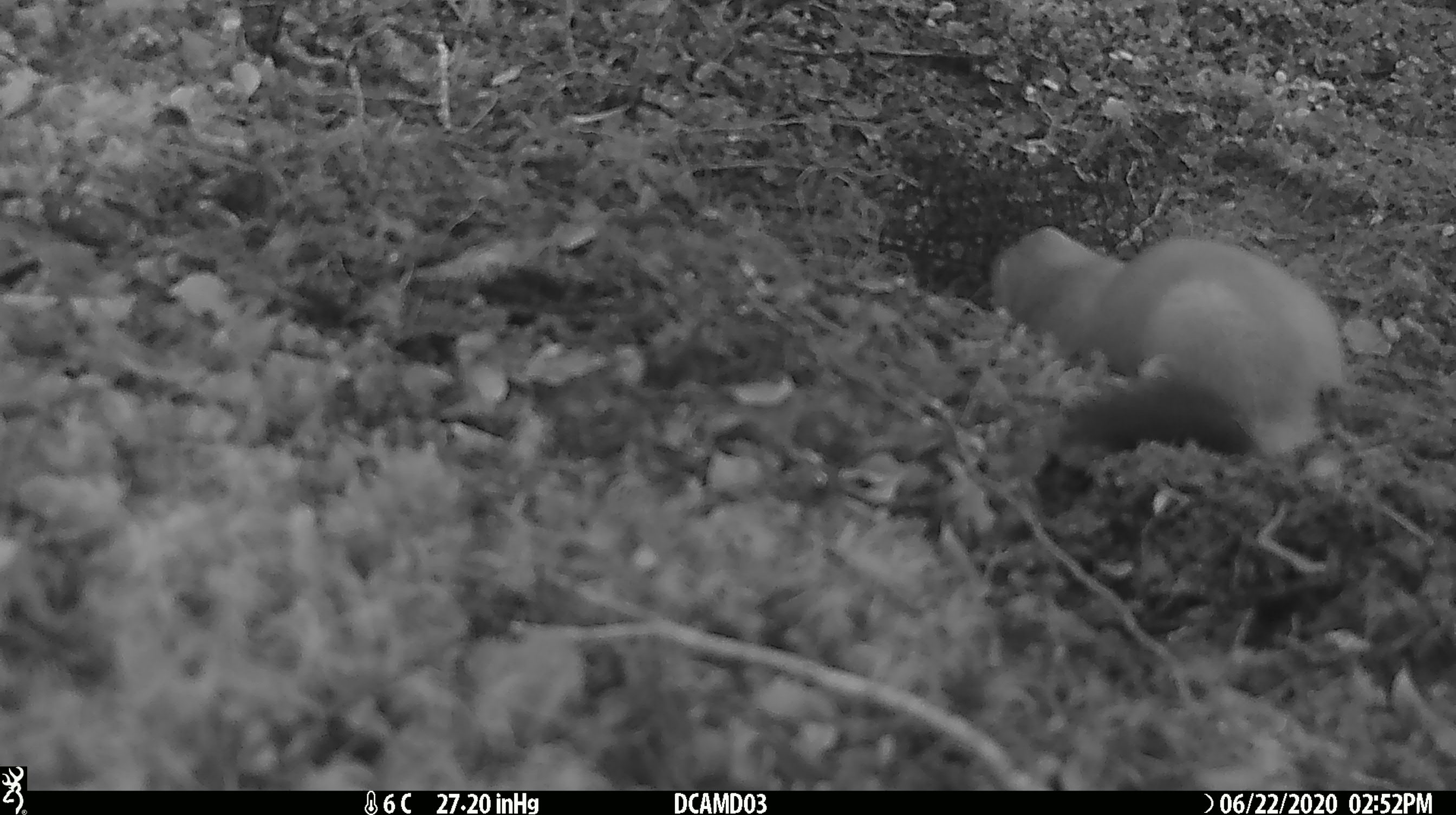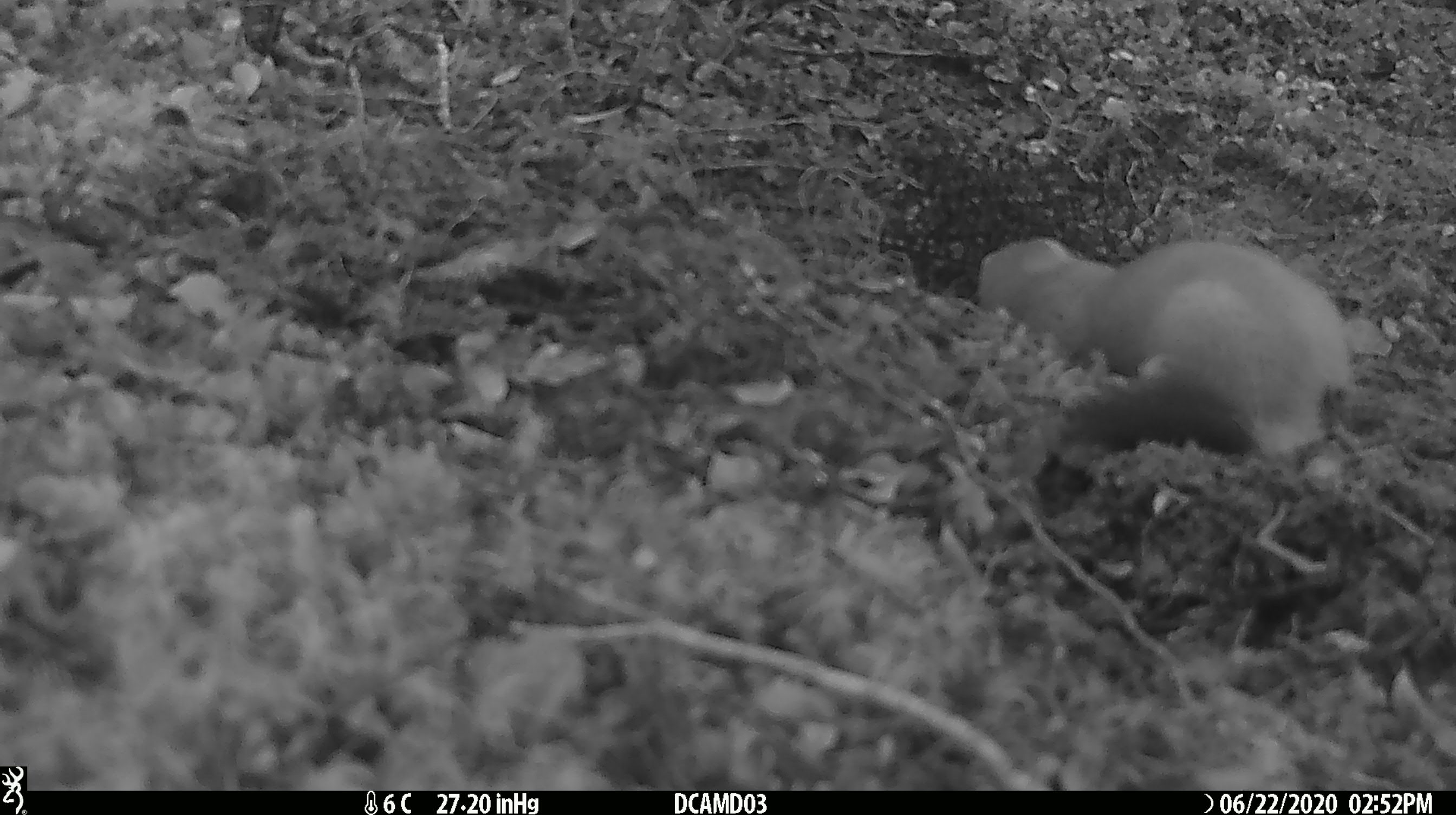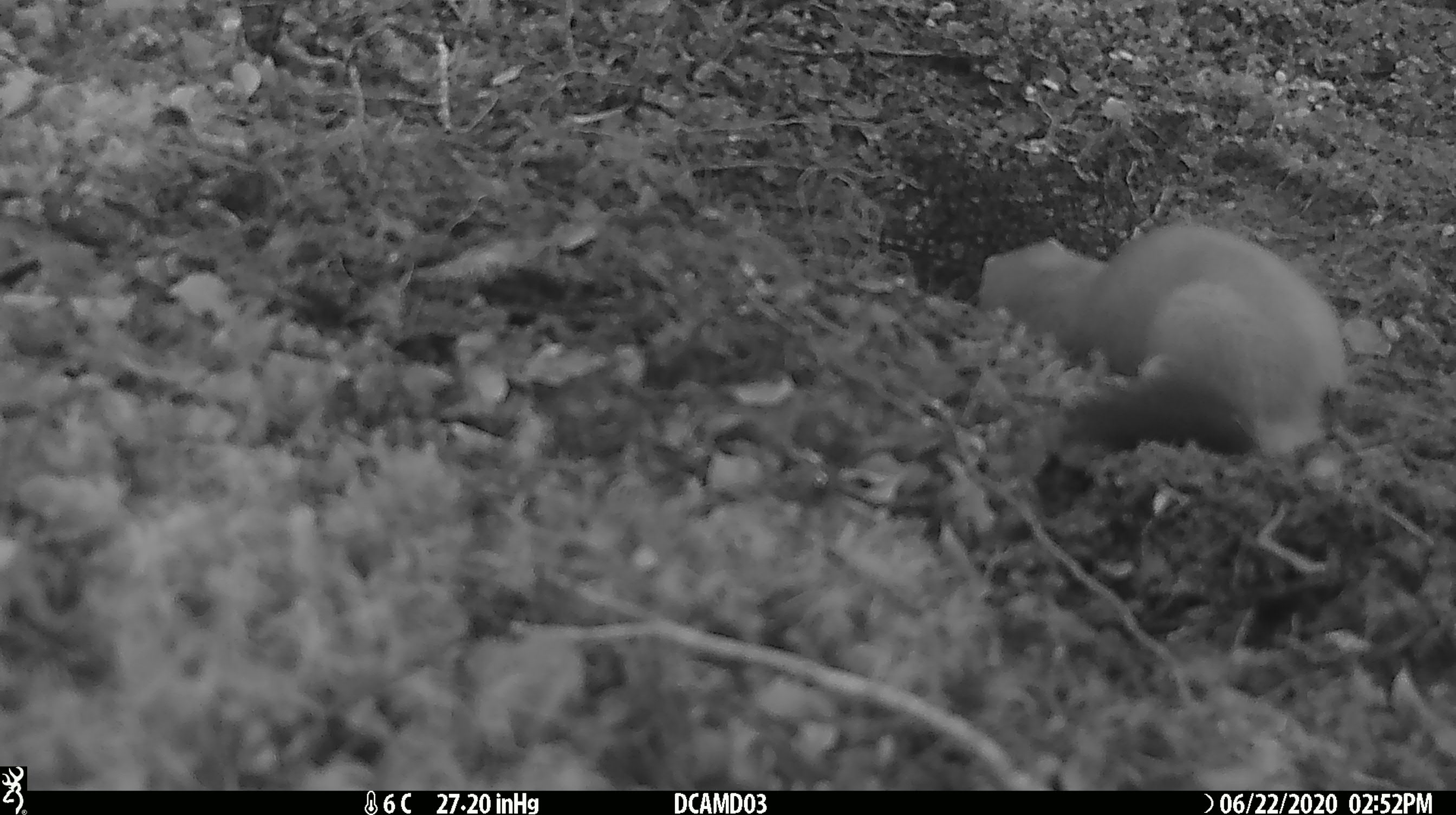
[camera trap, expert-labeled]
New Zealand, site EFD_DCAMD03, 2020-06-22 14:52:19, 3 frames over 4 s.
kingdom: Animalia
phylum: Chordata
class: Mammalia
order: Carnivora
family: Mustelidae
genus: Mustela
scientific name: Mustela erminea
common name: stoat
Stoat (Mustela erminea).